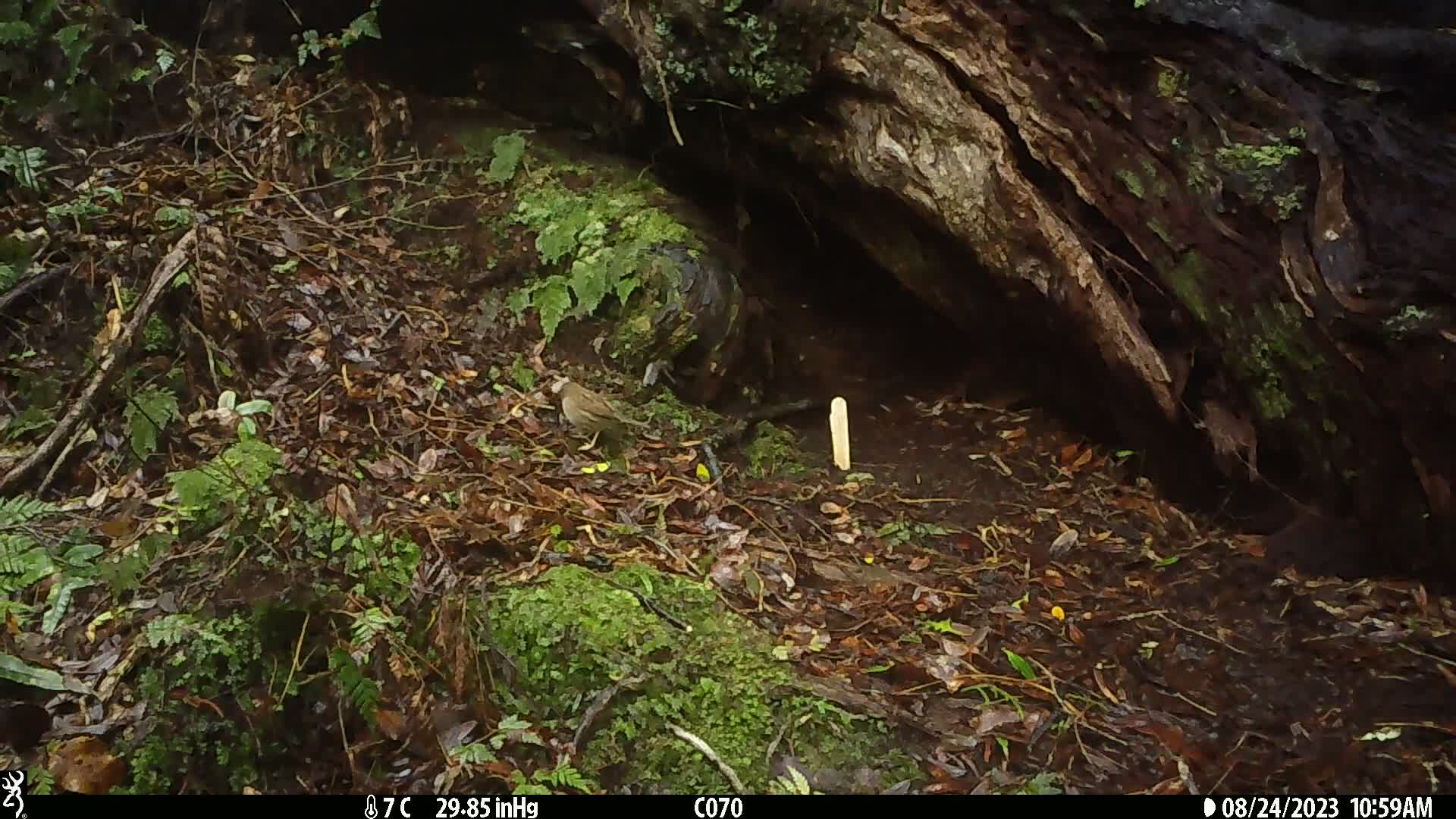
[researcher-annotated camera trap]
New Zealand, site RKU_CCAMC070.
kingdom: Animalia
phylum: Chordata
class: Aves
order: Passeriformes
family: Prunellidae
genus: Prunella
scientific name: Prunella modularis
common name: dunnock